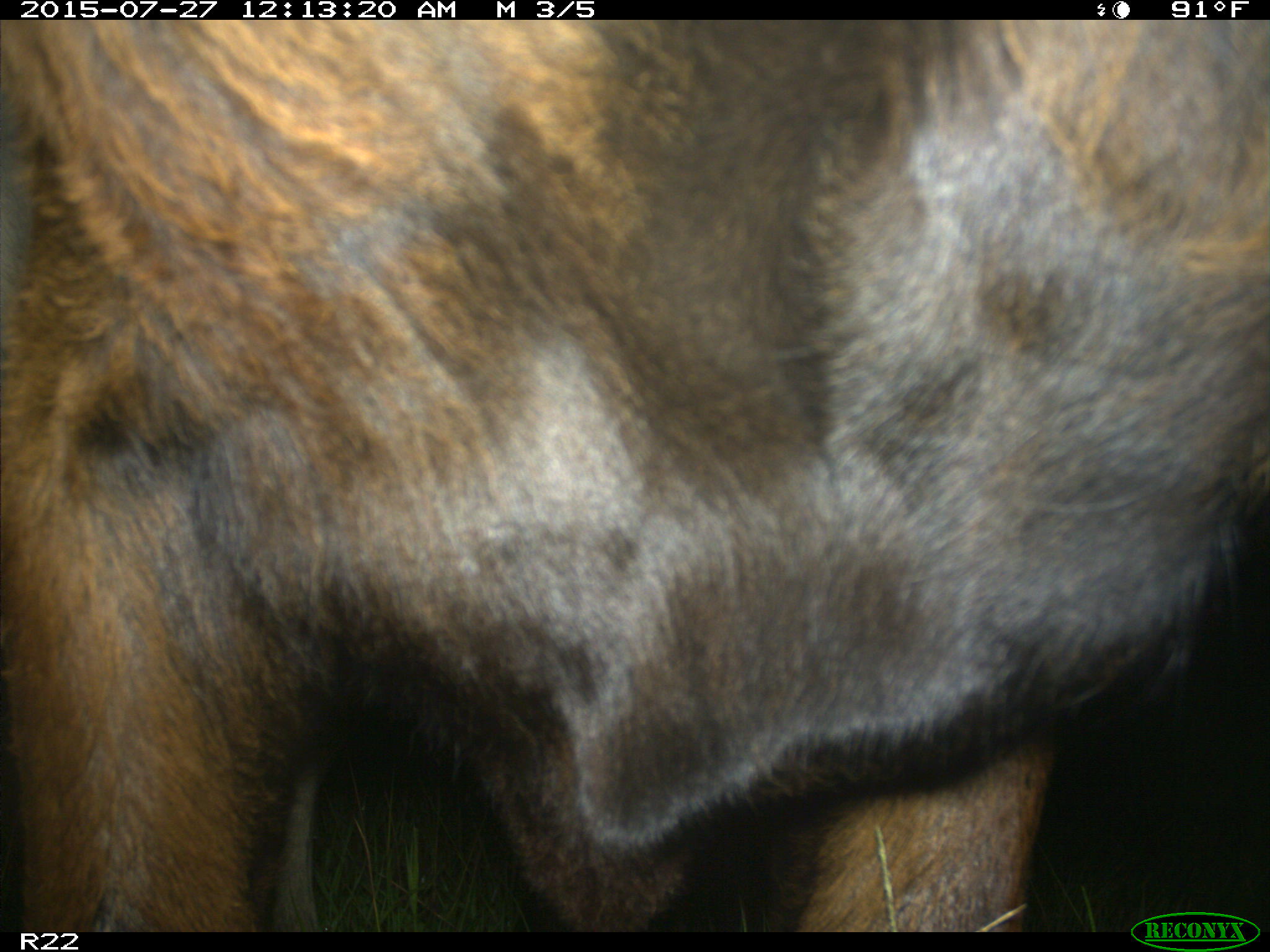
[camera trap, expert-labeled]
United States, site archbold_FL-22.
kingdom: Animalia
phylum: Chordata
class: Mammalia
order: Artiodactyla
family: Bovidae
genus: Bos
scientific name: Bos taurus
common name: domestic cow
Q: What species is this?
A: Bos taurus (domestic cow).